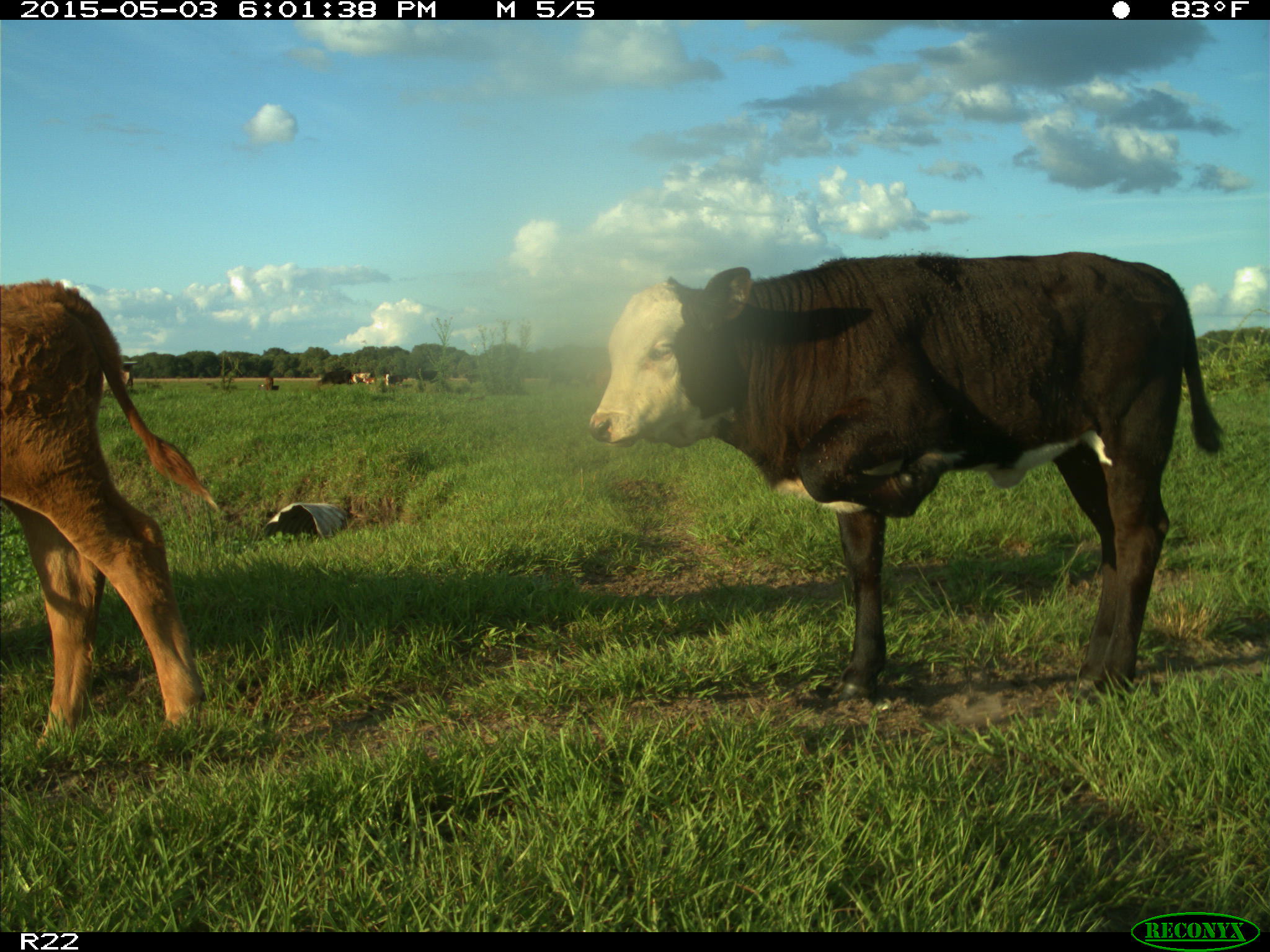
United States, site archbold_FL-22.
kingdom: Animalia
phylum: Chordata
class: Mammalia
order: Artiodactyla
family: Bovidae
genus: Bos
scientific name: Bos taurus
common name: domestic cow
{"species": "Bos taurus (domestic cow)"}